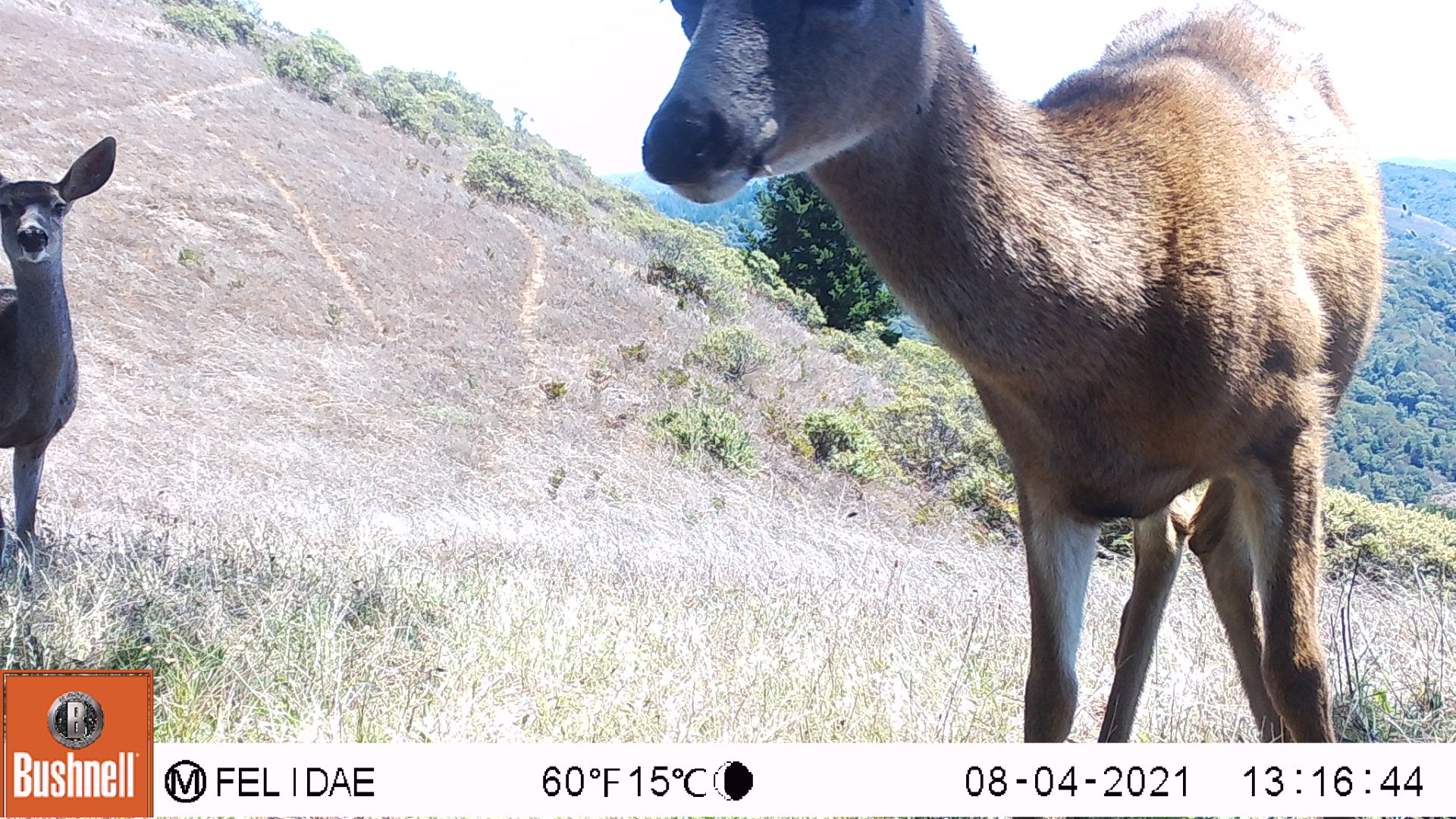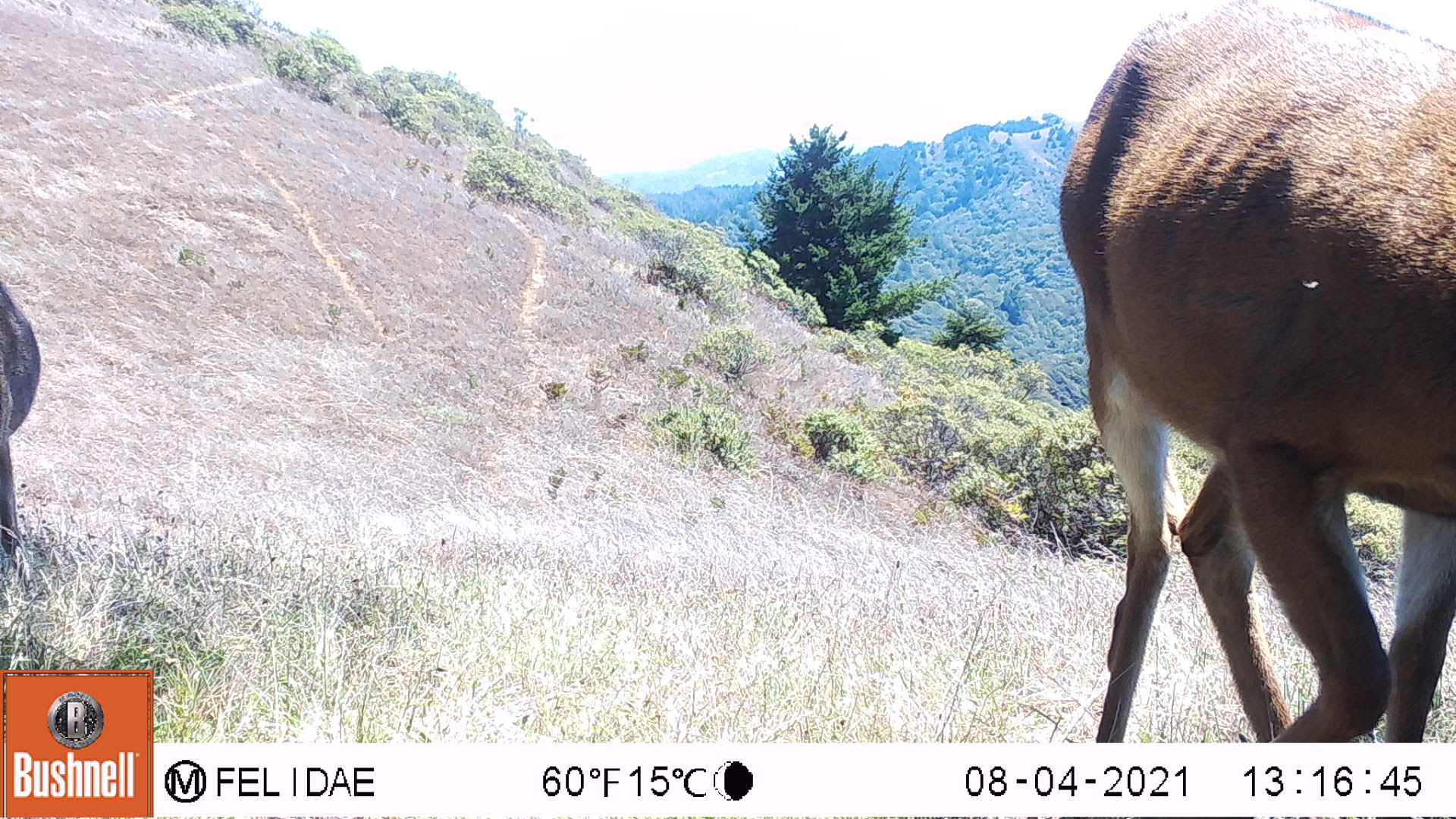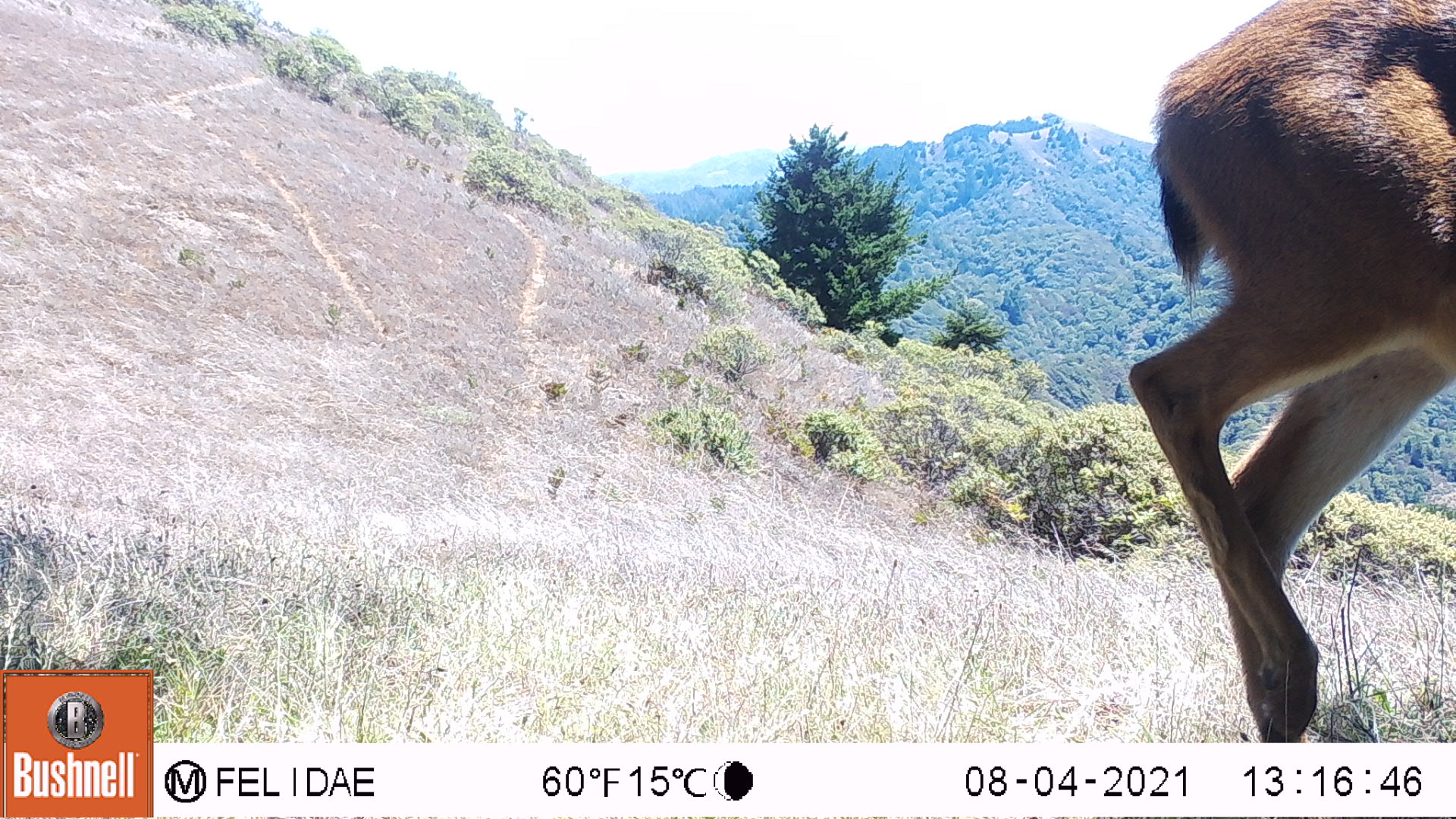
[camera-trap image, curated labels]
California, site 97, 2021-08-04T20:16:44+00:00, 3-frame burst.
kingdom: Animalia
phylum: Chordata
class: Mammalia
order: Artiodactyla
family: Cervidae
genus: Odocoileus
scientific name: Odocoileus hemionus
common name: mule deer